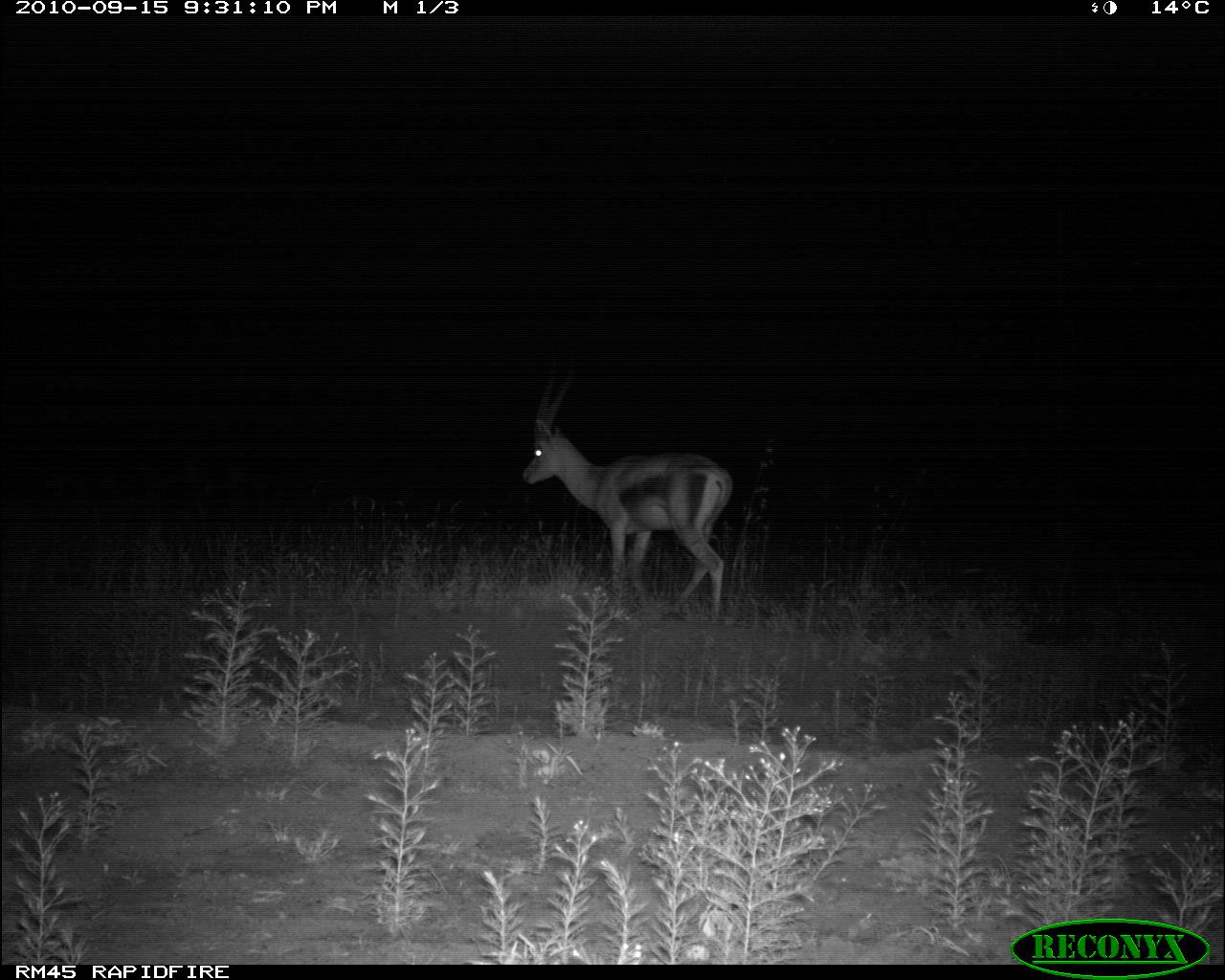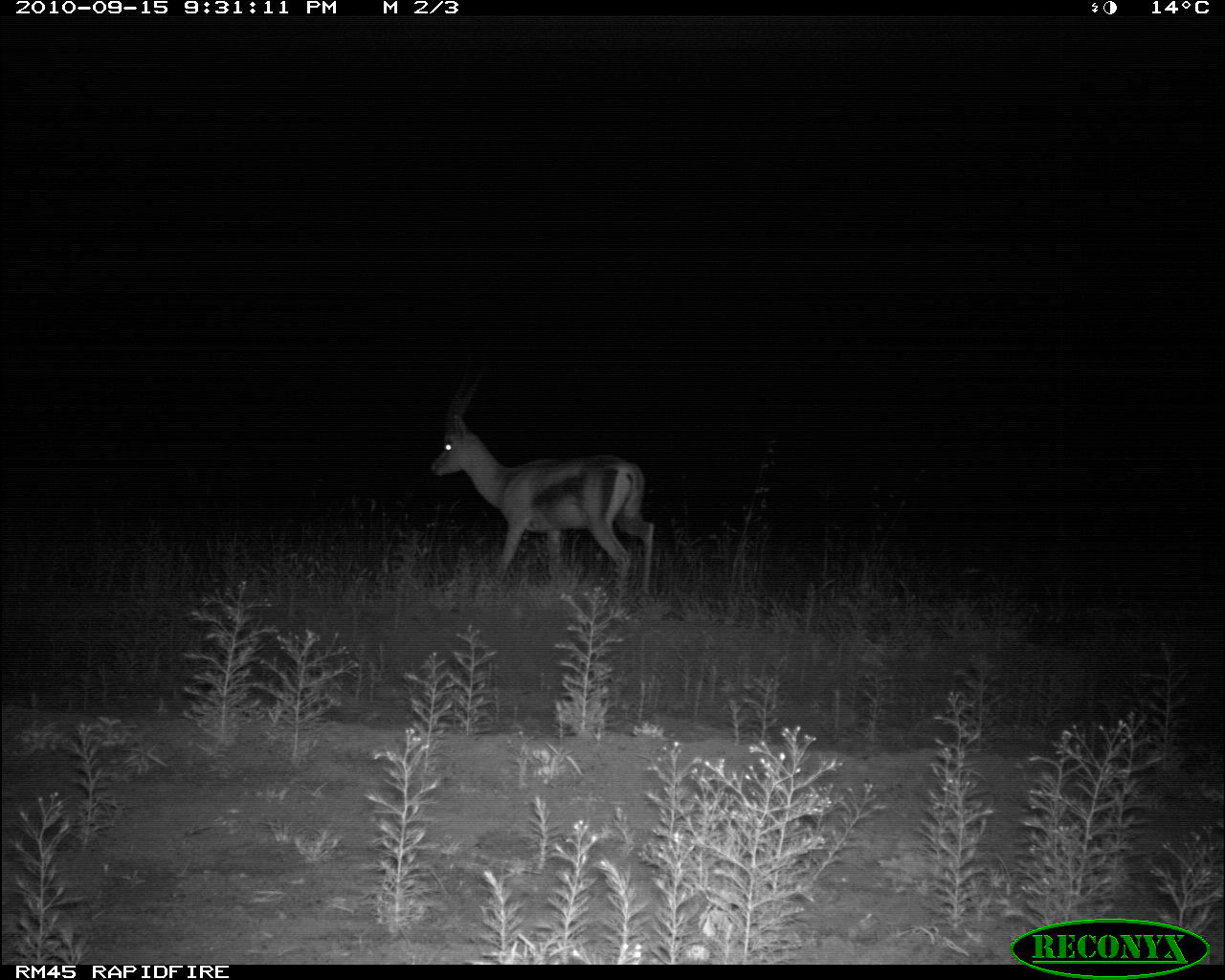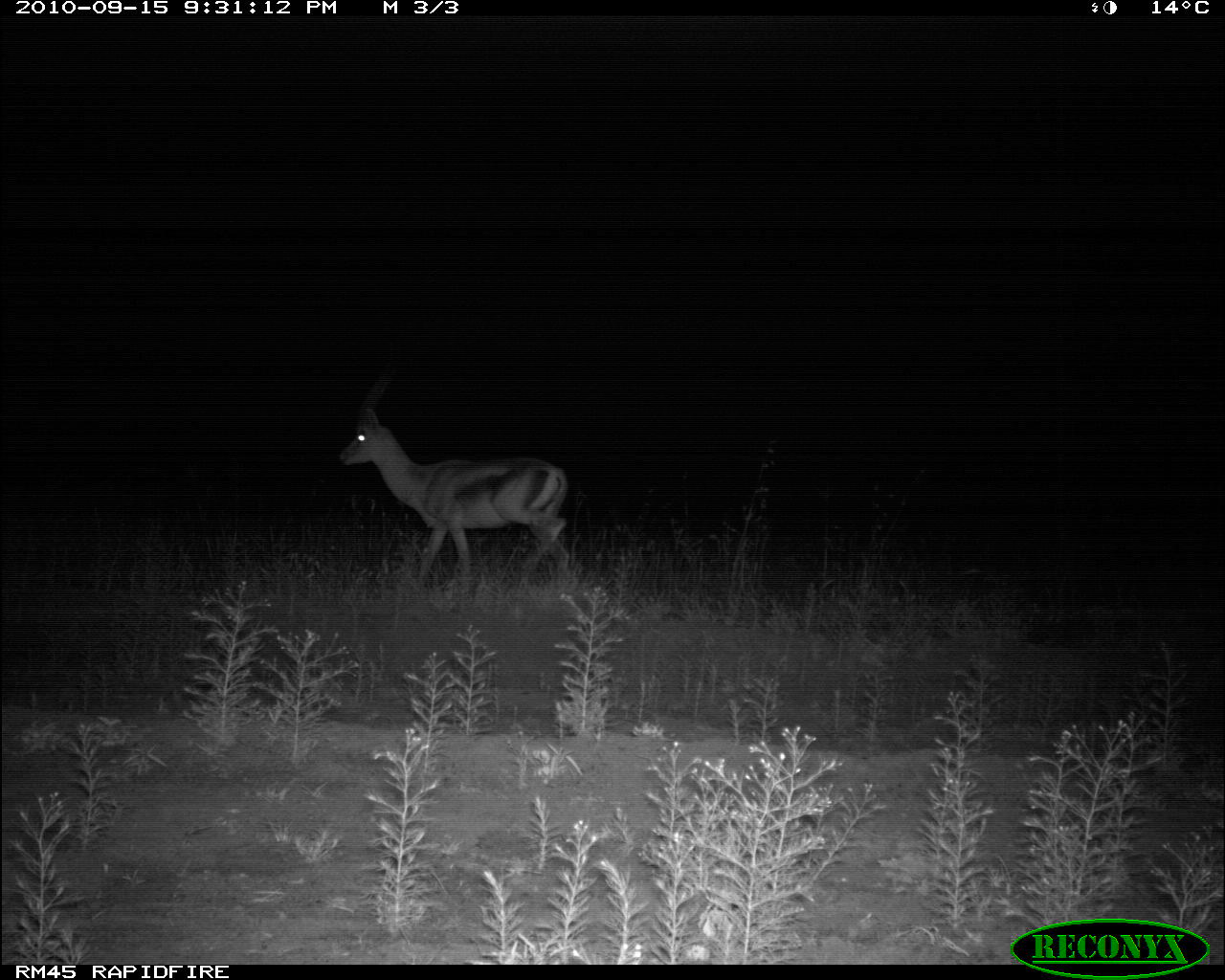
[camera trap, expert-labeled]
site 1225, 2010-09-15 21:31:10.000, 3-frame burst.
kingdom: Animalia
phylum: Chordata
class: Mammalia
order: Artiodactyla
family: Bovidae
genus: Nanger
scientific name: Nanger granti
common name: grant's gazelle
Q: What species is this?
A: Nanger granti (grant's gazelle).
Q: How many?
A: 1.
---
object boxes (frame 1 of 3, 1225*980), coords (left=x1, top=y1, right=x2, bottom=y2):
nanger granti: (left=521, top=372, right=734, bottom=623)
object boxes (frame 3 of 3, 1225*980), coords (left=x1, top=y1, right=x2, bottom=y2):
nanger granti: (left=338, top=364, right=570, bottom=583)